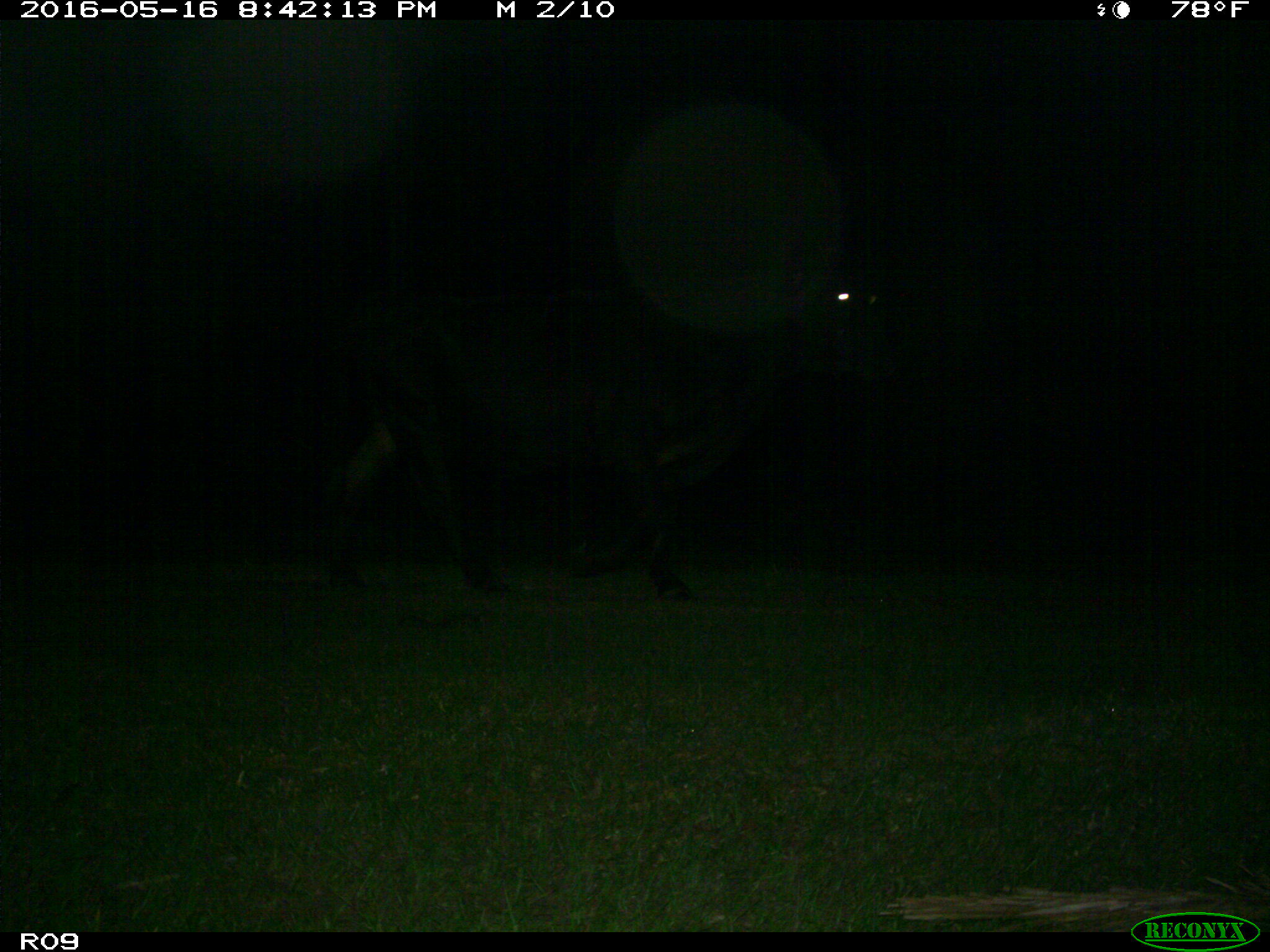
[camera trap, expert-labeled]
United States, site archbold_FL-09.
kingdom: Animalia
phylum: Chordata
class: Mammalia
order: Artiodactyla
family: Bovidae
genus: Bos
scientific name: Bos taurus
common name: domestic cow